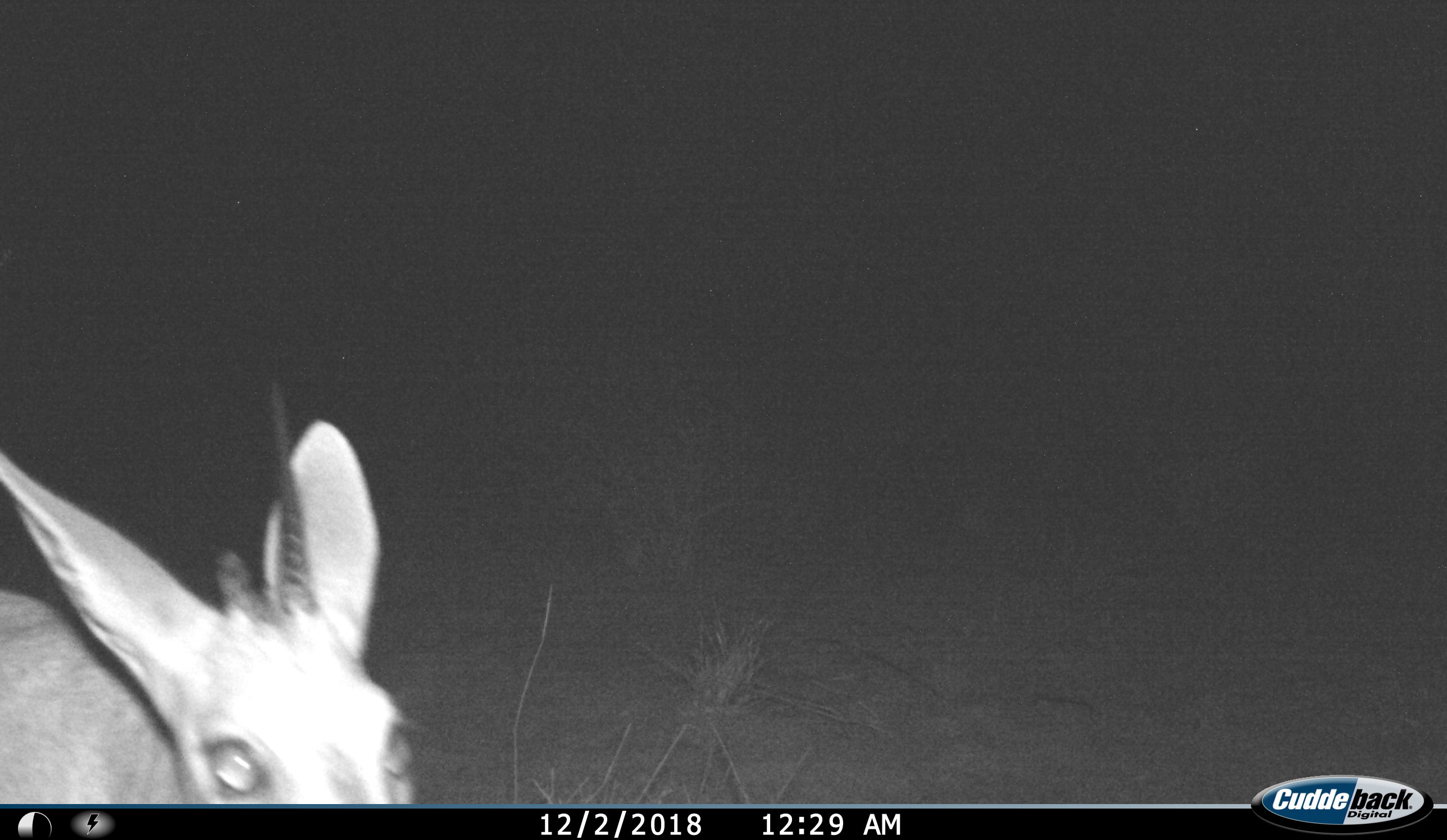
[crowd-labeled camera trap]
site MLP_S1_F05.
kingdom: Animalia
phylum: Chordata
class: Mammalia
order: Artiodactyla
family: Bovidae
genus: Sylvicapra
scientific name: Sylvicapra grimmia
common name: common duiker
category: duikercommongrey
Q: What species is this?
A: Duikercommongrey (common duiker) (Sylvicapra grimmia).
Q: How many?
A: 1.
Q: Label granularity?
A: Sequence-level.